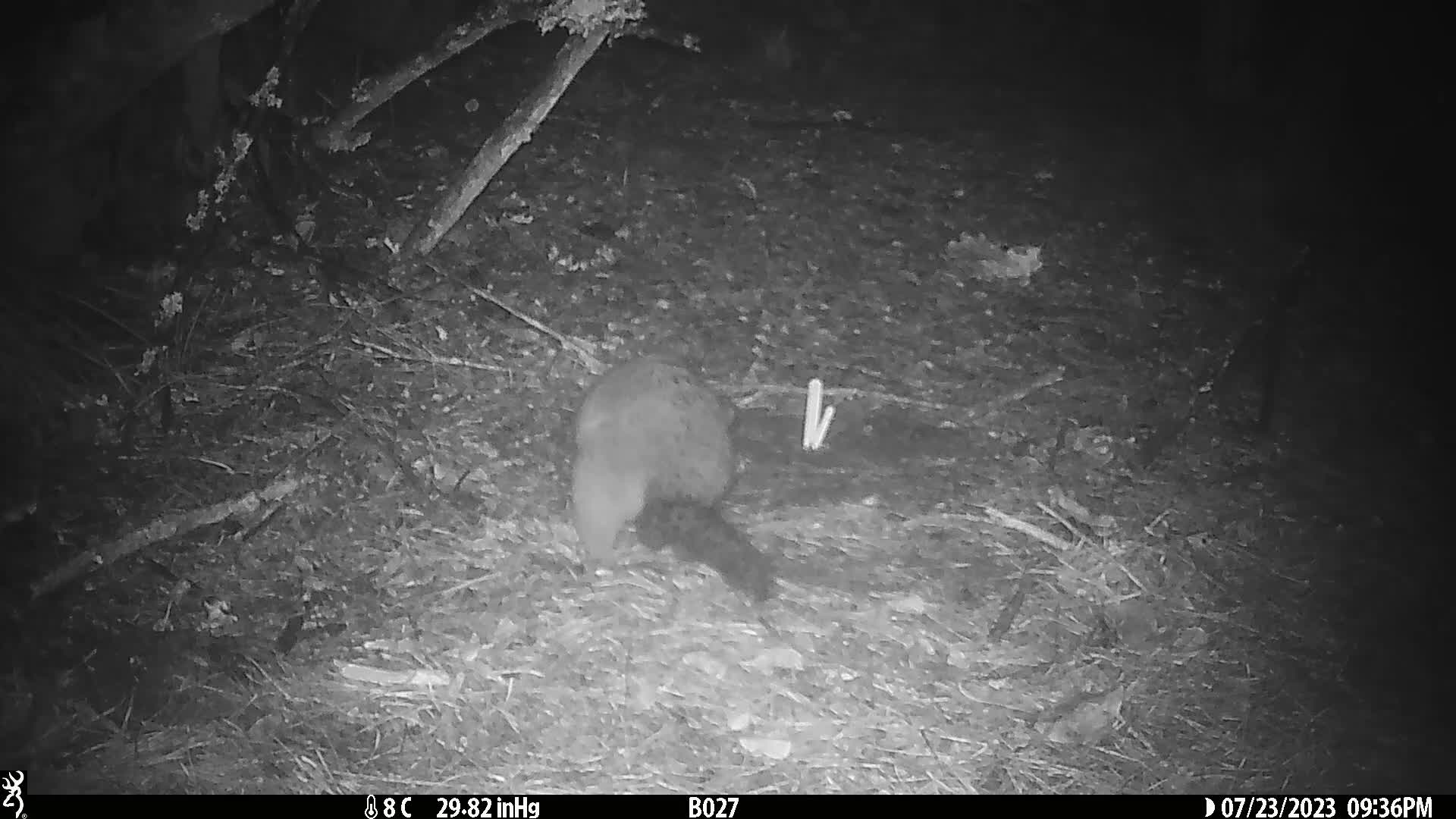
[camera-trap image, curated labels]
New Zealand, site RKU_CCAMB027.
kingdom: Animalia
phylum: Chordata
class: Mammalia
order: Diprotodontia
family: Phalangeridae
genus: Trichosurus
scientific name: Trichosurus vulpecula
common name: common brushtail possum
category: possum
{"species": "possum (common brushtail possum) (Trichosurus vulpecula)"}